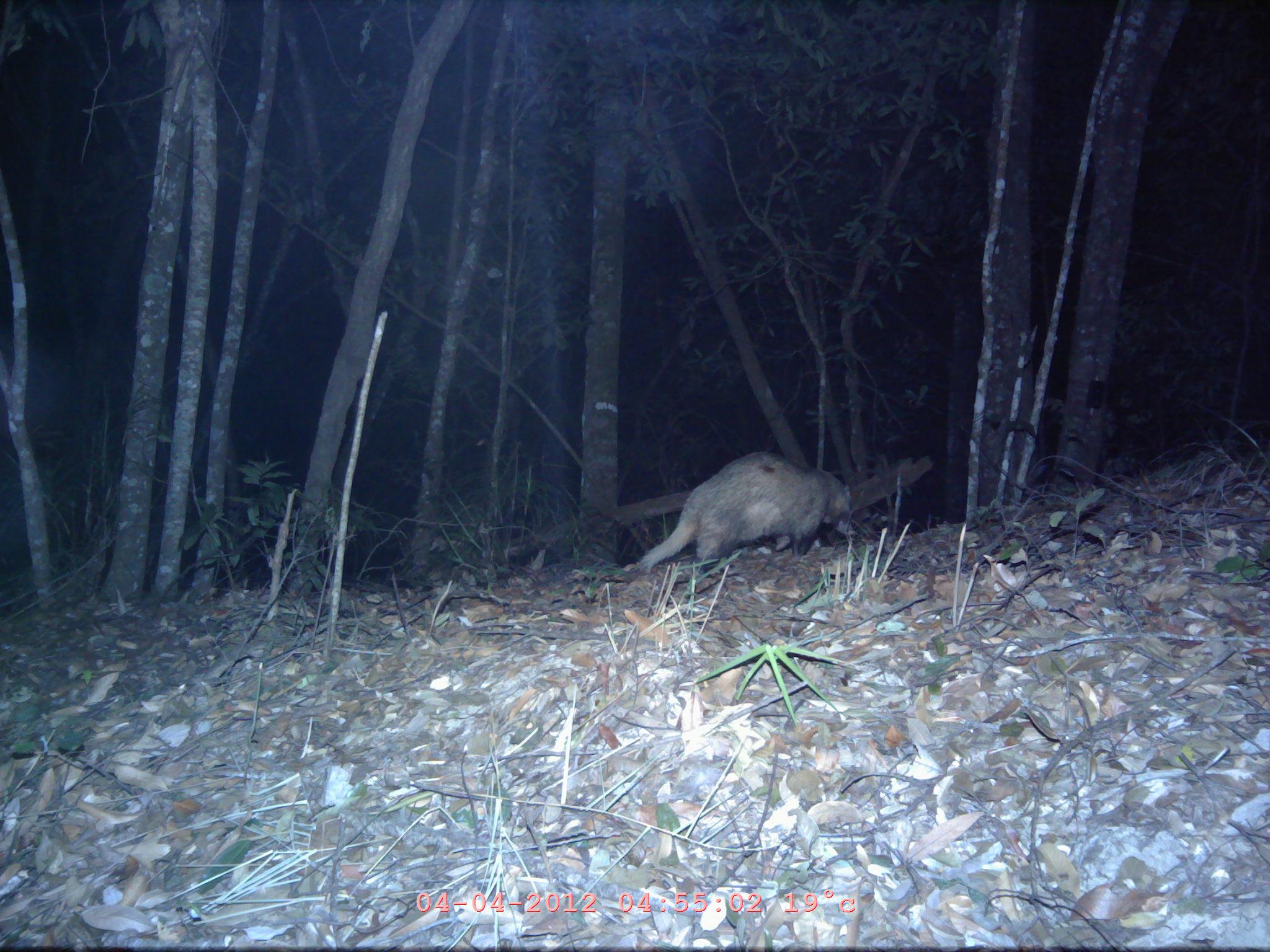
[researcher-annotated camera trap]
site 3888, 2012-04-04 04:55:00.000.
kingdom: Animalia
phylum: Chordata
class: Mammalia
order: Carnivora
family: Mustelidae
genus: Arctonyx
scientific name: Arctonyx collaris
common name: greater hog badger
Arctonyx collaris (greater hog badger), count 1.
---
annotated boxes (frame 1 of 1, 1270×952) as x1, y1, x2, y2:
arctonyx collaris: 638, 451, 855, 578